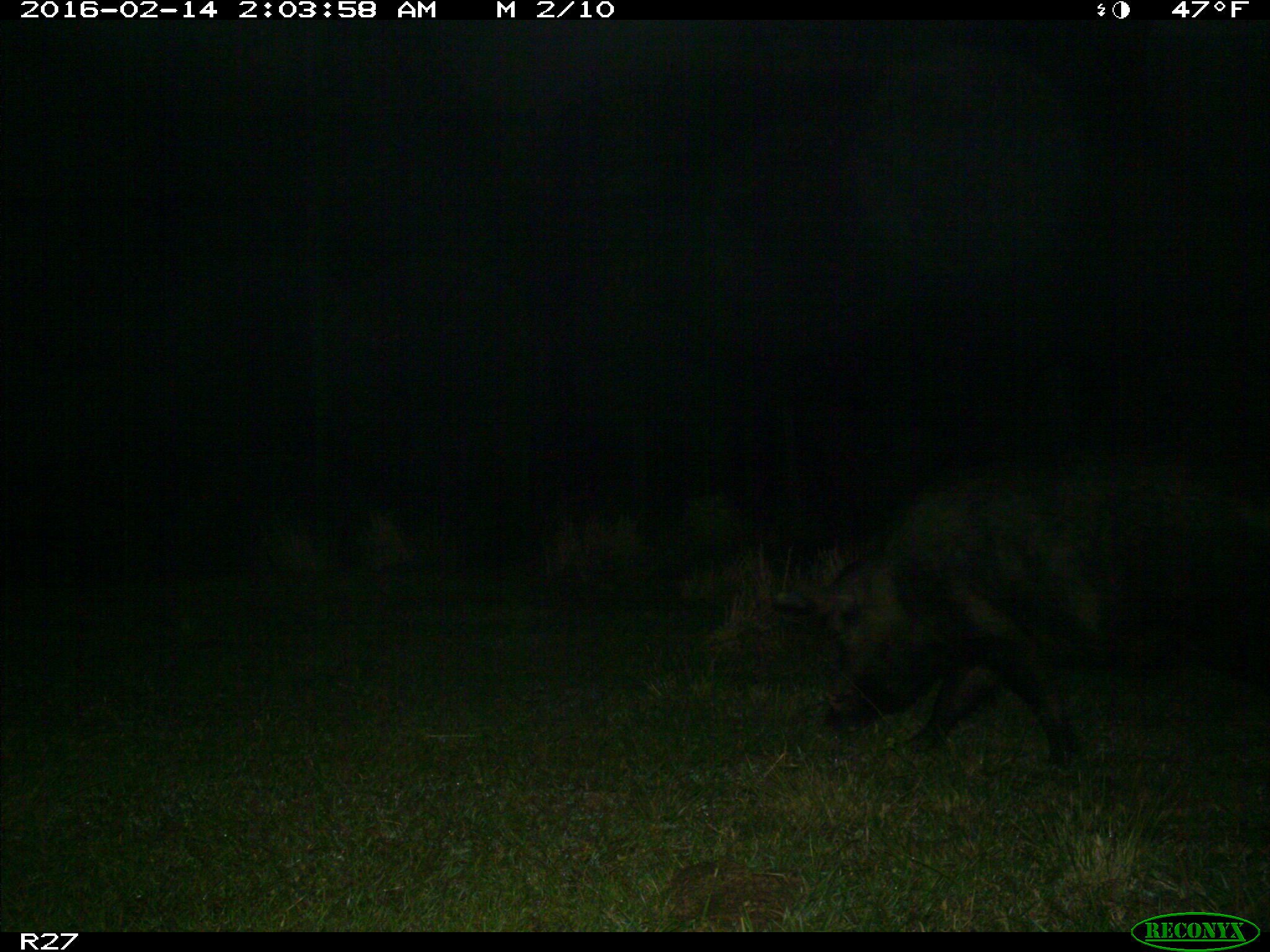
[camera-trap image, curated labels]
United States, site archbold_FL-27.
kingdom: Animalia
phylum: Chordata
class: Mammalia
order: Artiodactyla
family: Suidae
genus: Sus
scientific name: Sus scrofa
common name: wild boar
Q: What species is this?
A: Sus scrofa (wild boar).